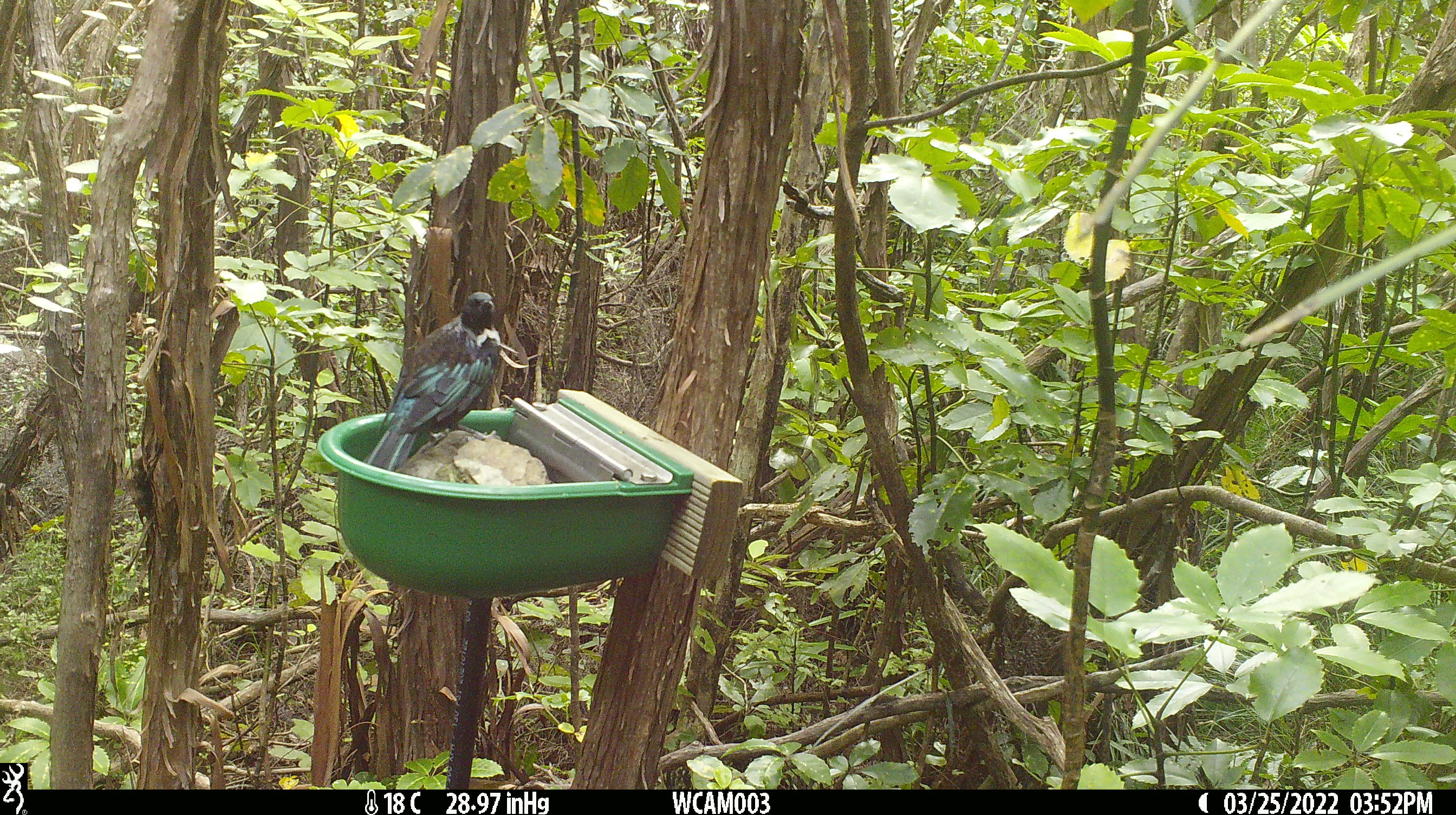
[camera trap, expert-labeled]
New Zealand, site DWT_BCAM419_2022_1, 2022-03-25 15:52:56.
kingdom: Animalia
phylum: Chordata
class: Aves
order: Passeriformes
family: Meliphagidae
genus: Prosthemadera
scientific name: Prosthemadera novaeseelandiae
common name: tui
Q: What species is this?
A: Tui (Prosthemadera novaeseelandiae).